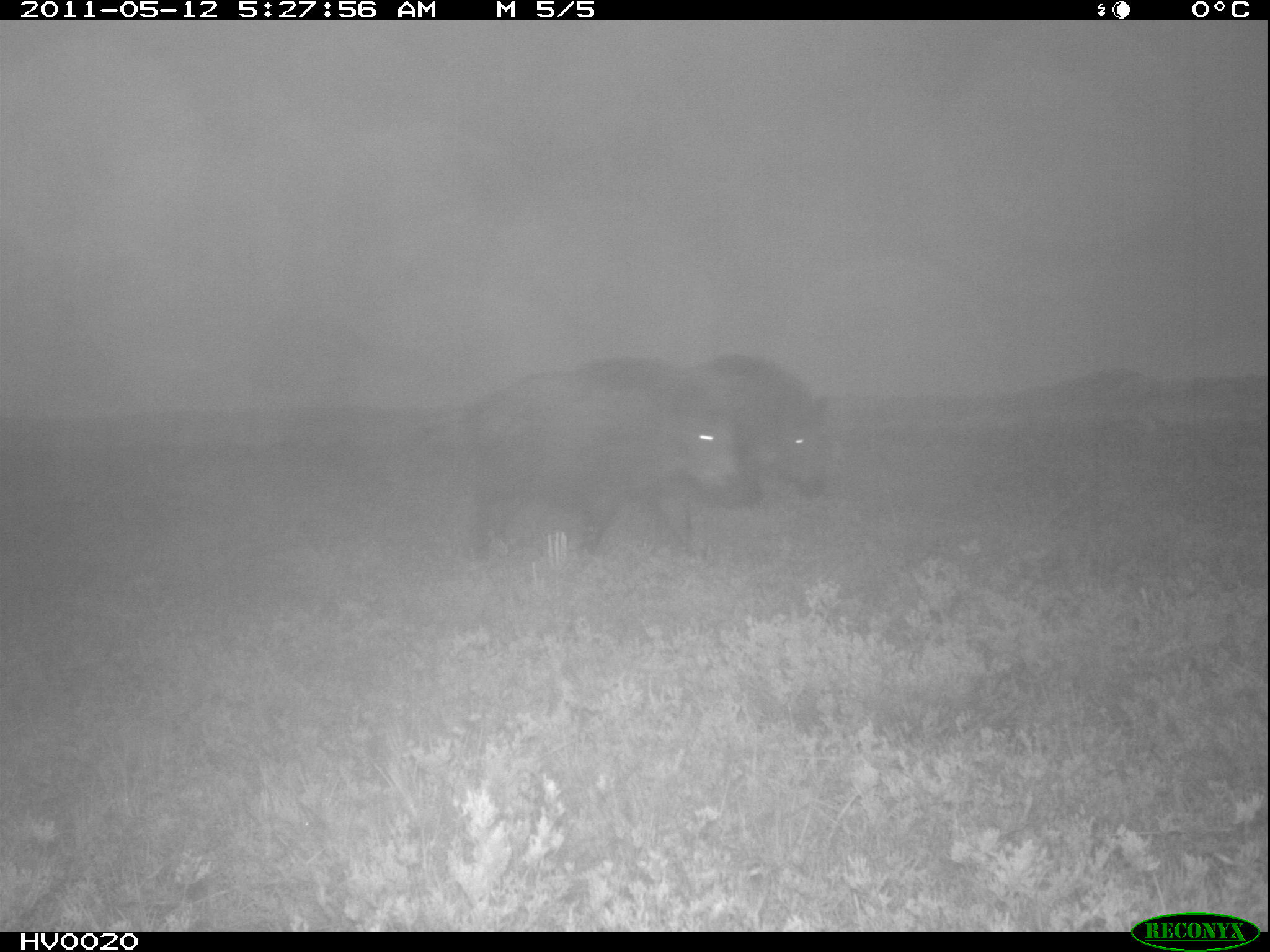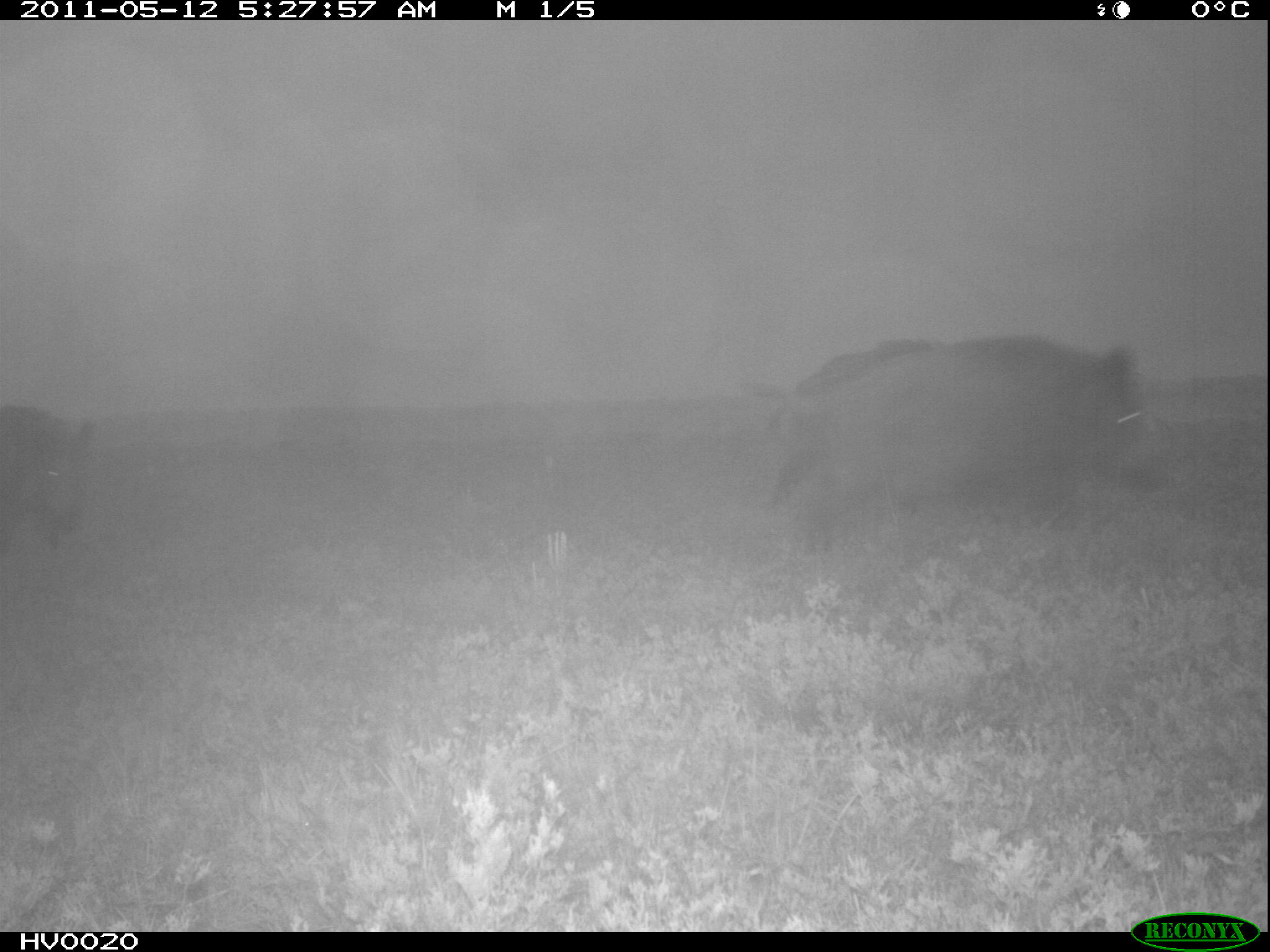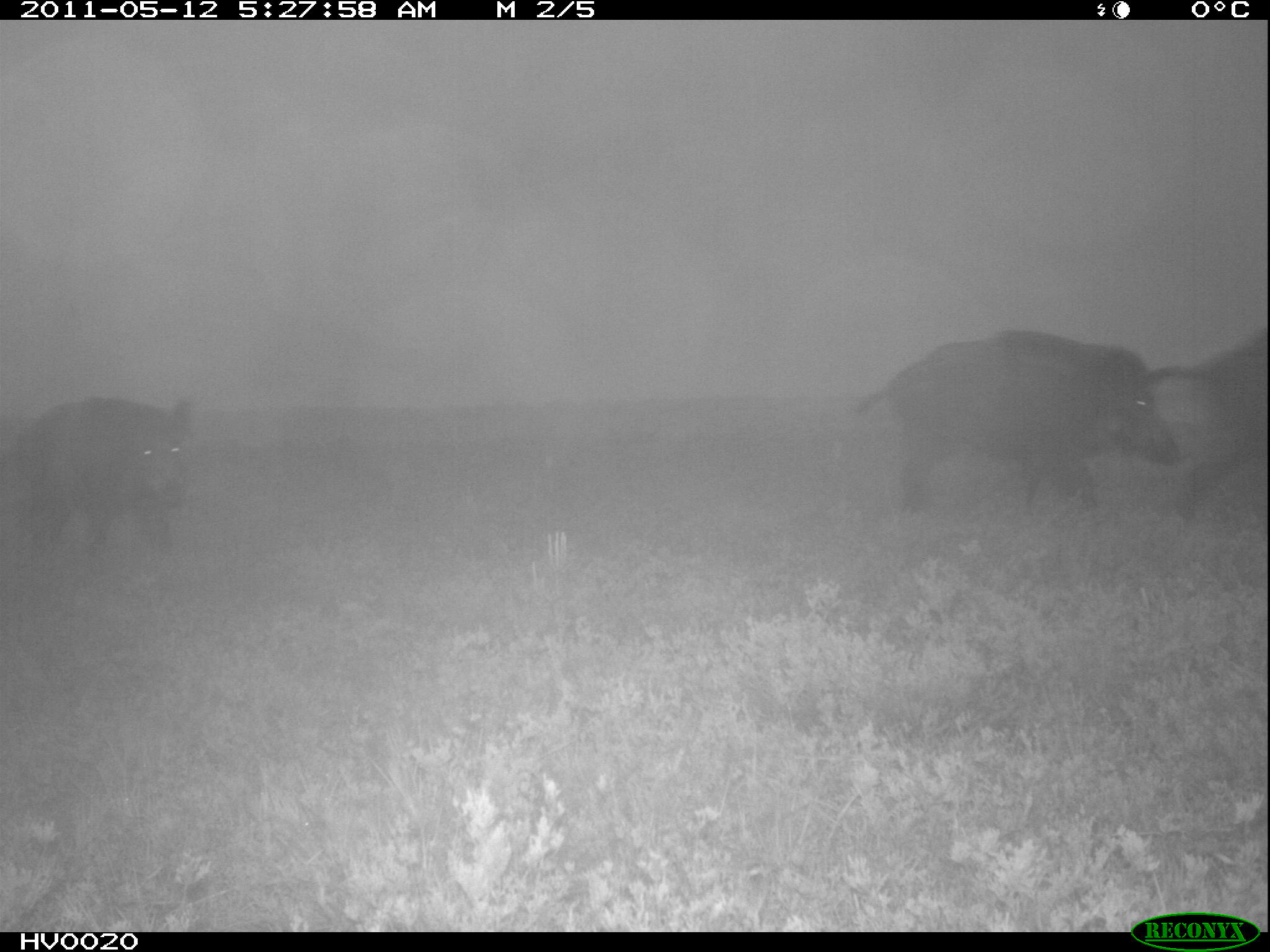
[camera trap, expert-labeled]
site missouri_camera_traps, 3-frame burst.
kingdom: Animalia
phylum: Chordata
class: Mammalia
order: Artiodactyla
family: Suidae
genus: Sus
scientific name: Sus scrofa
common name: wild boar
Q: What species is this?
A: Wild boar (Sus scrofa).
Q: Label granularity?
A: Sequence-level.